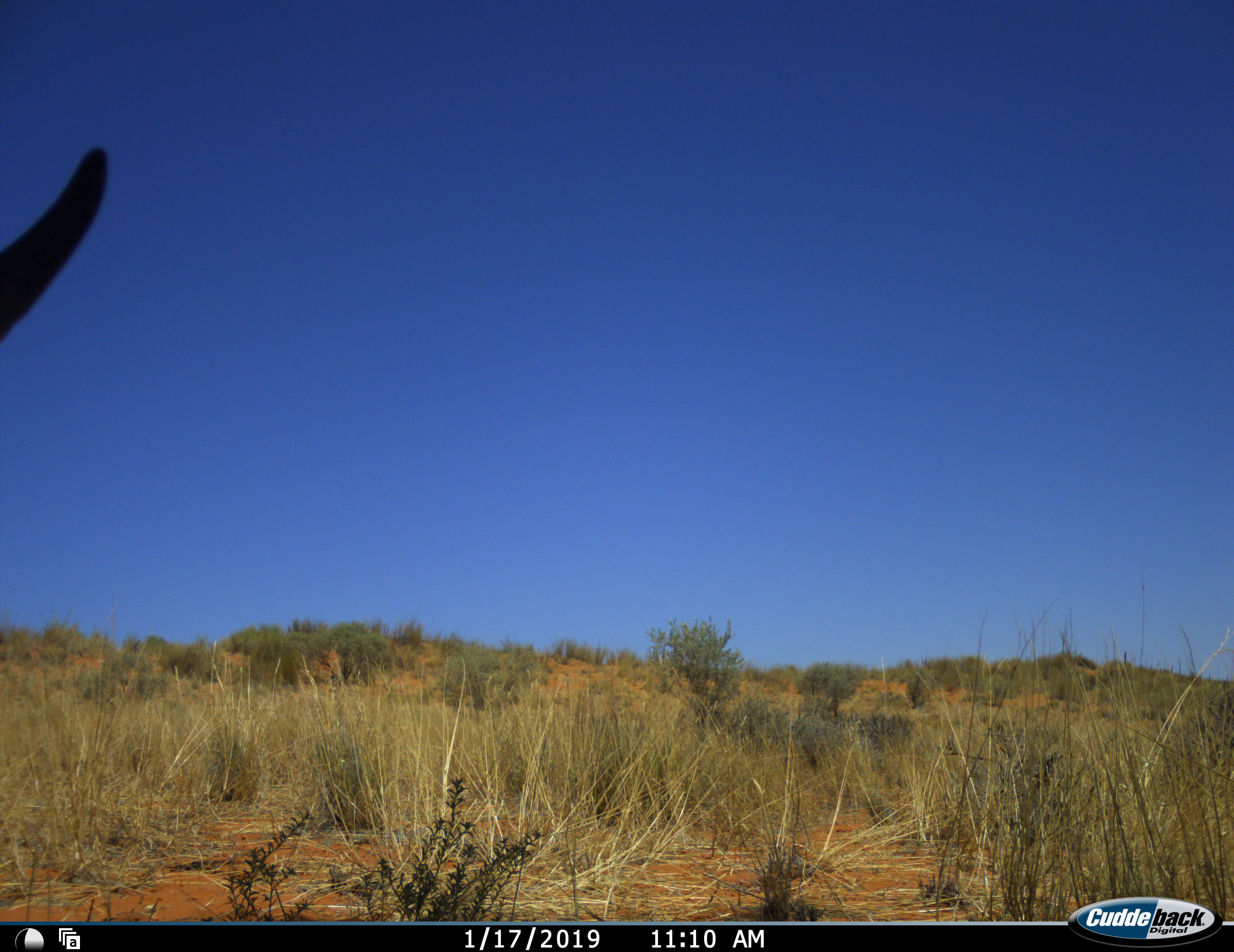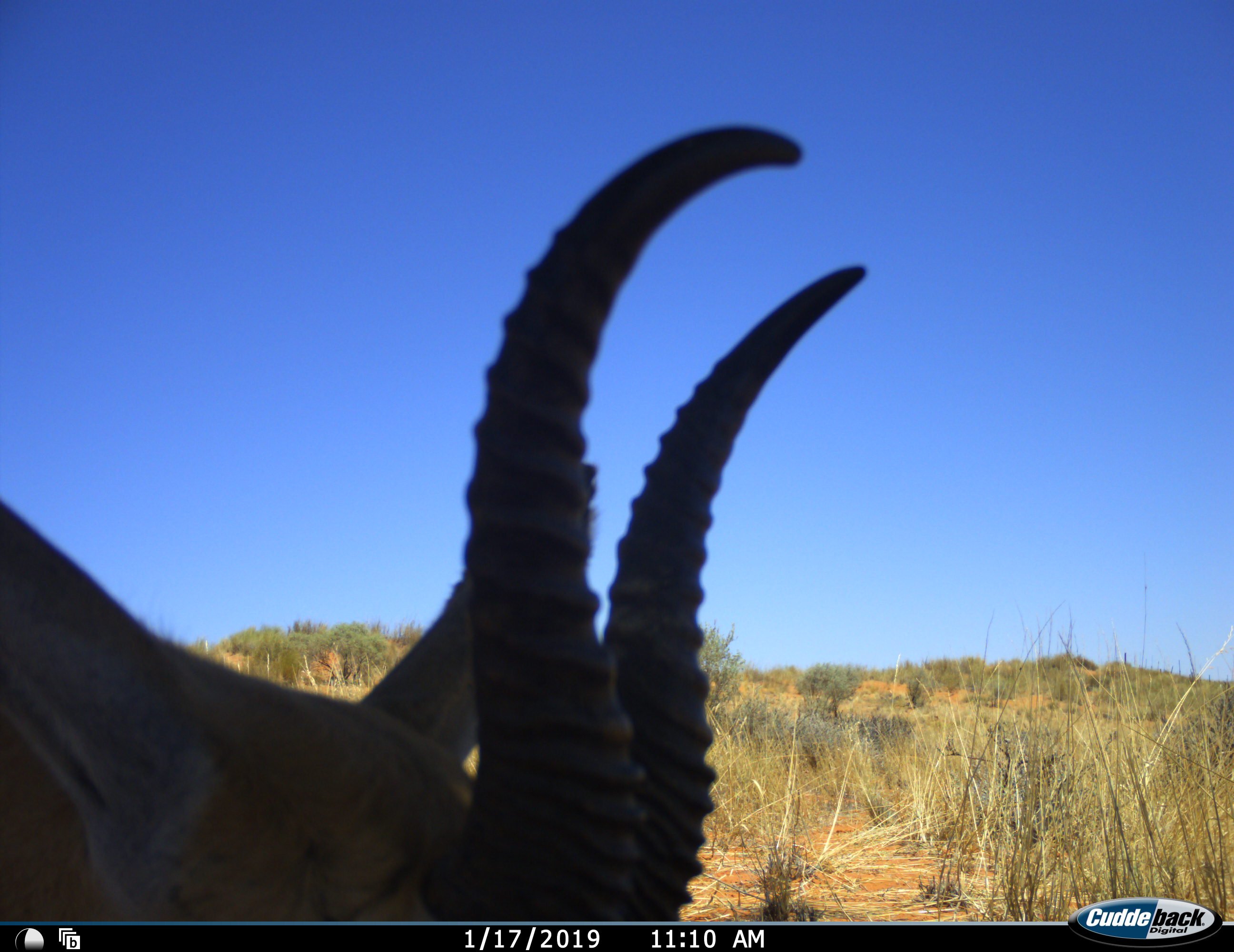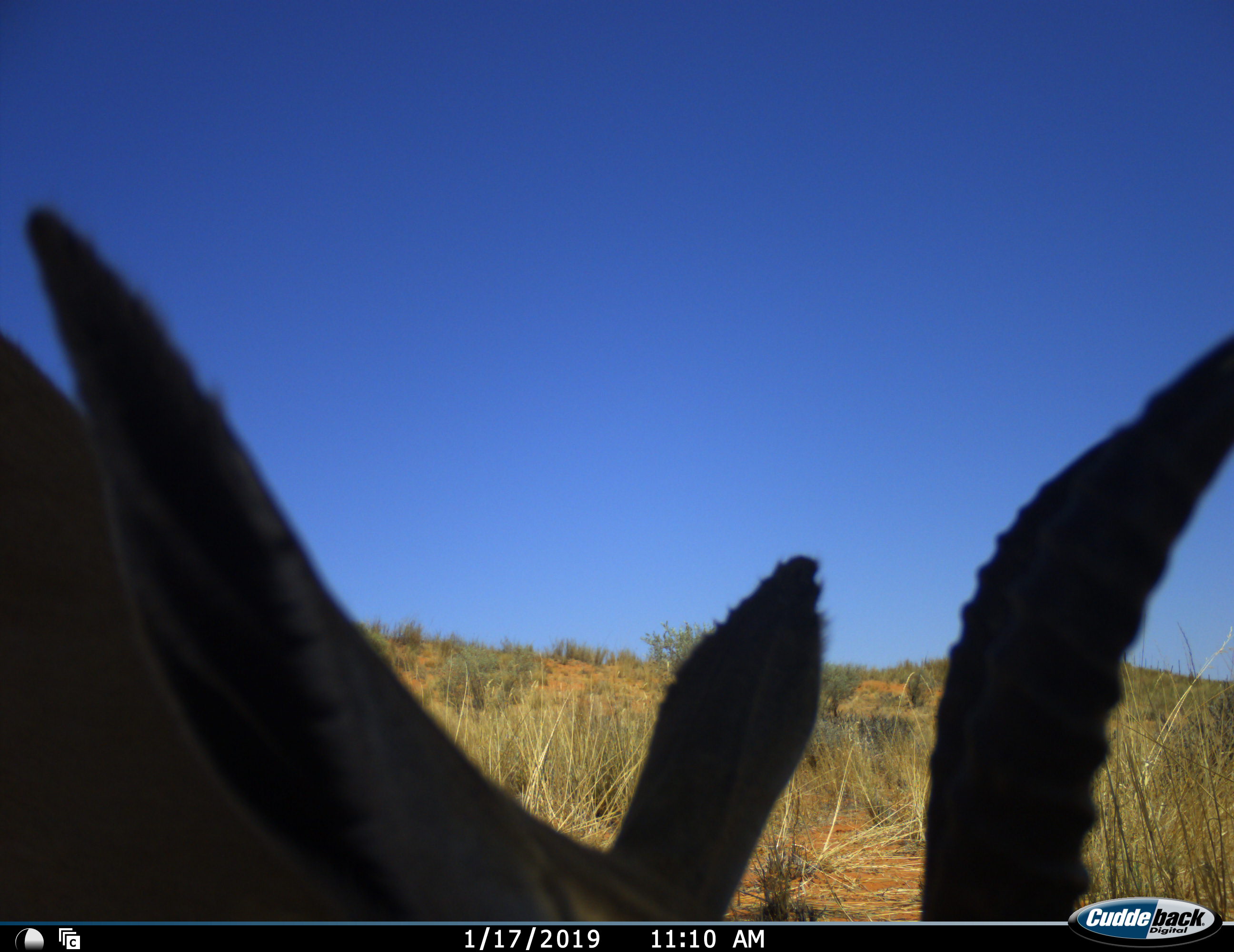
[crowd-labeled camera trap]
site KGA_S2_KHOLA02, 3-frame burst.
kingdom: Animalia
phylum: Chordata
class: Mammalia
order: Artiodactyla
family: Bovidae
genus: Antidorcas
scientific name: Antidorcas marsupialis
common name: springbok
Springbok (Antidorcas marsupialis), count 1. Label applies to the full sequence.